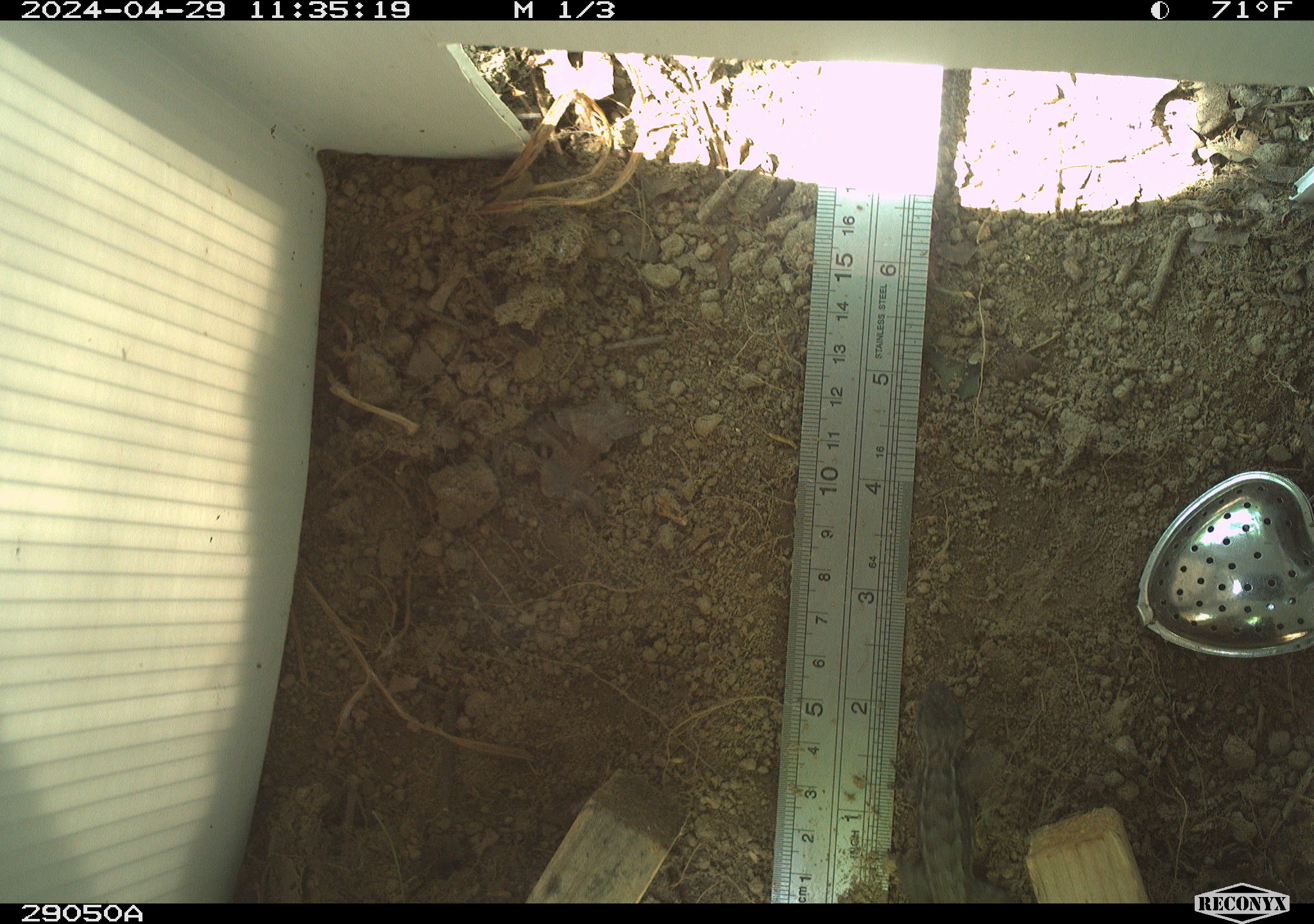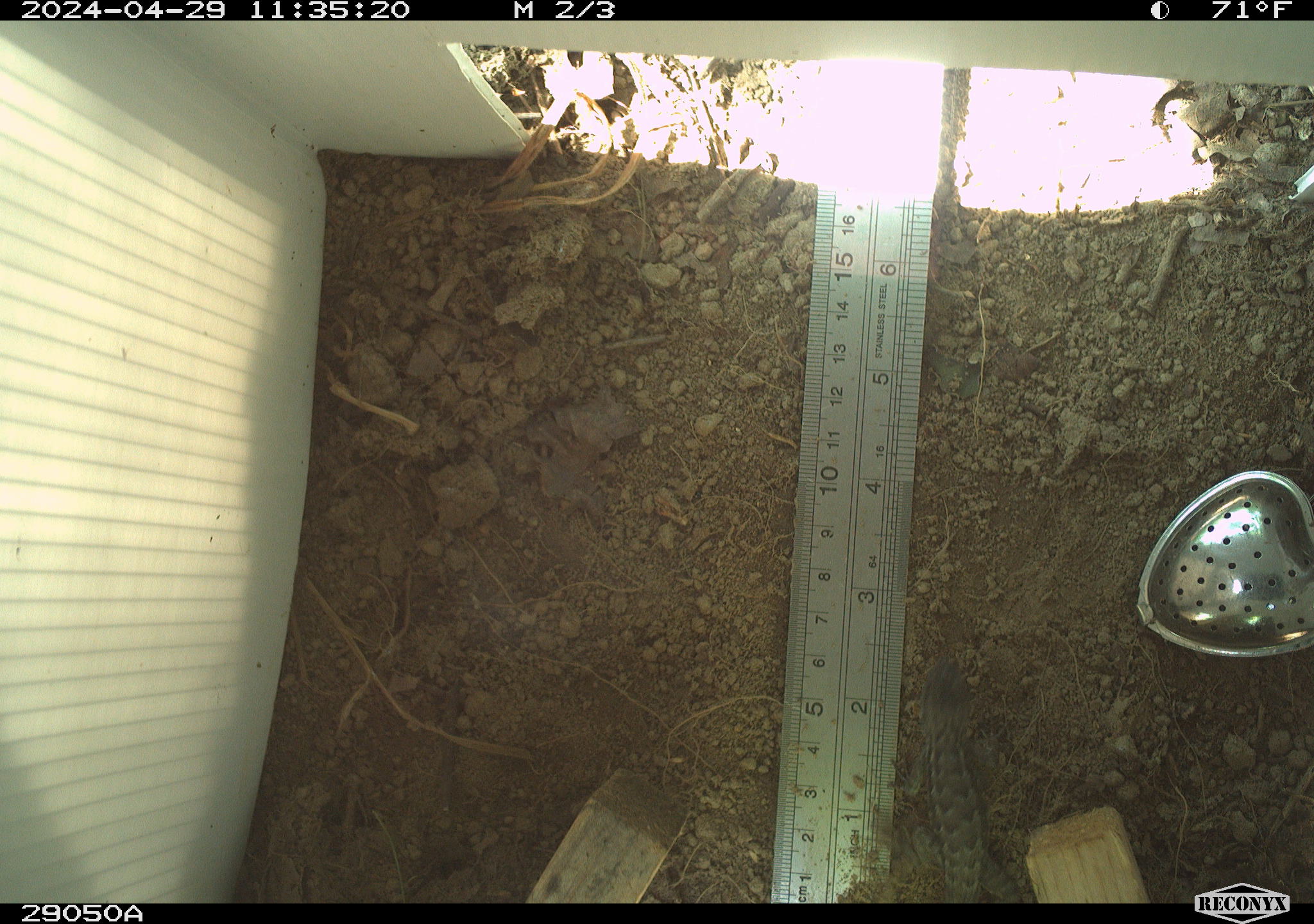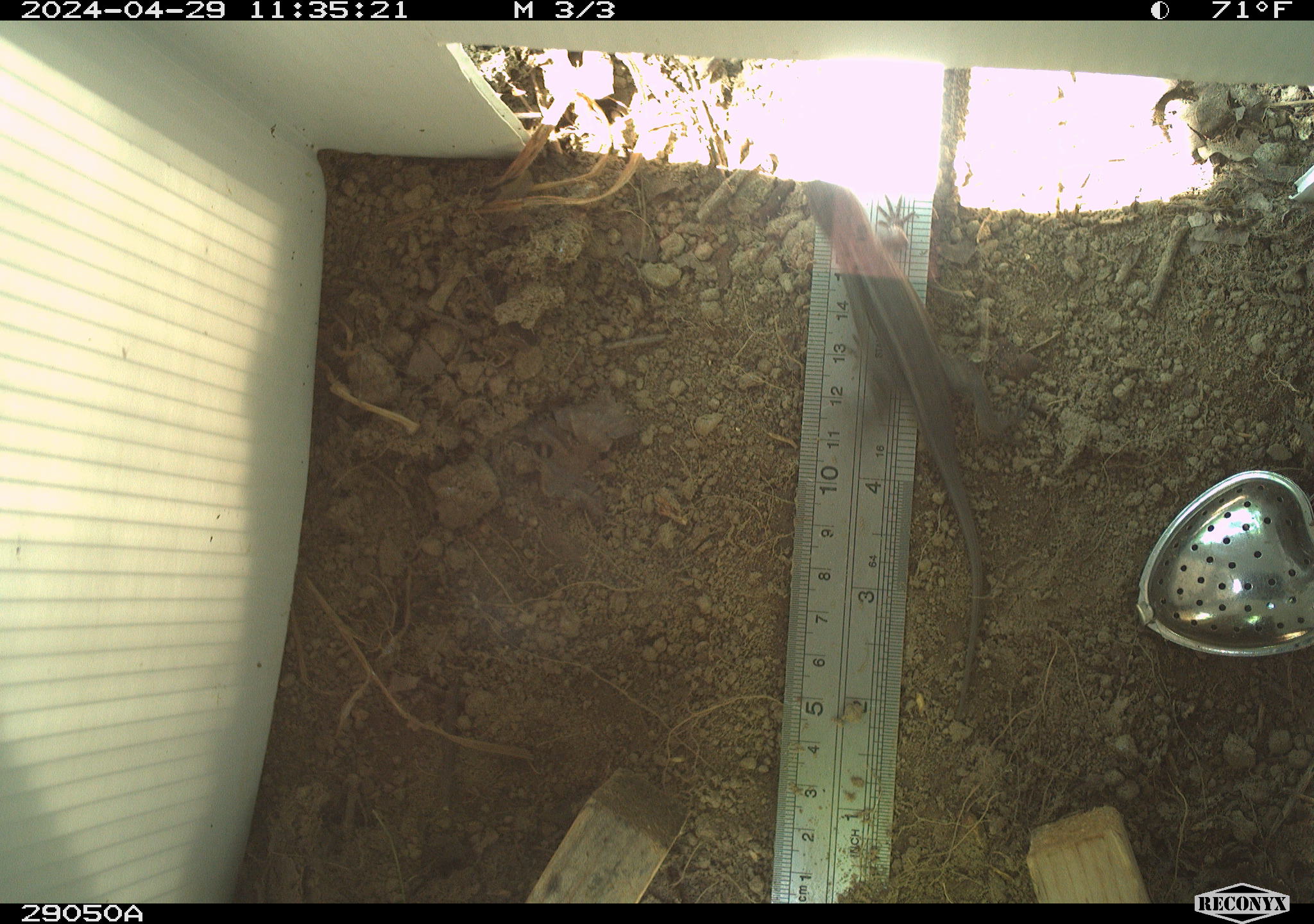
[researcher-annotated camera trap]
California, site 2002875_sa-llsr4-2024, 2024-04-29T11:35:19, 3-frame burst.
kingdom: Animalia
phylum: Chordata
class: Reptilia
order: Squamata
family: Phrynosomatidae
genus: Sceloporus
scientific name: Sceloporus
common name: spiny lizards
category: sceloporus species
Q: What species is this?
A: Sceloporus species (spiny lizards) (Sceloporus).